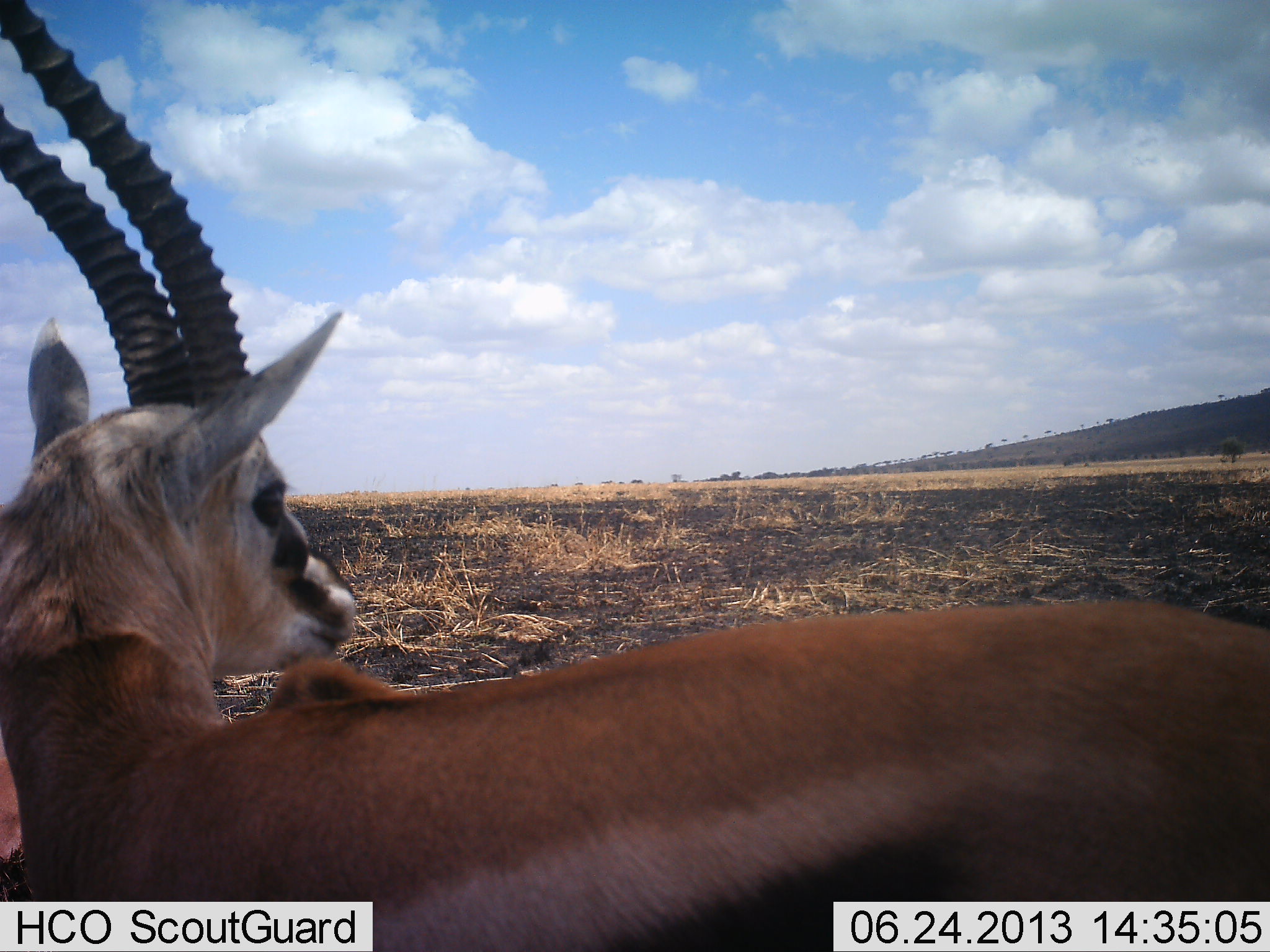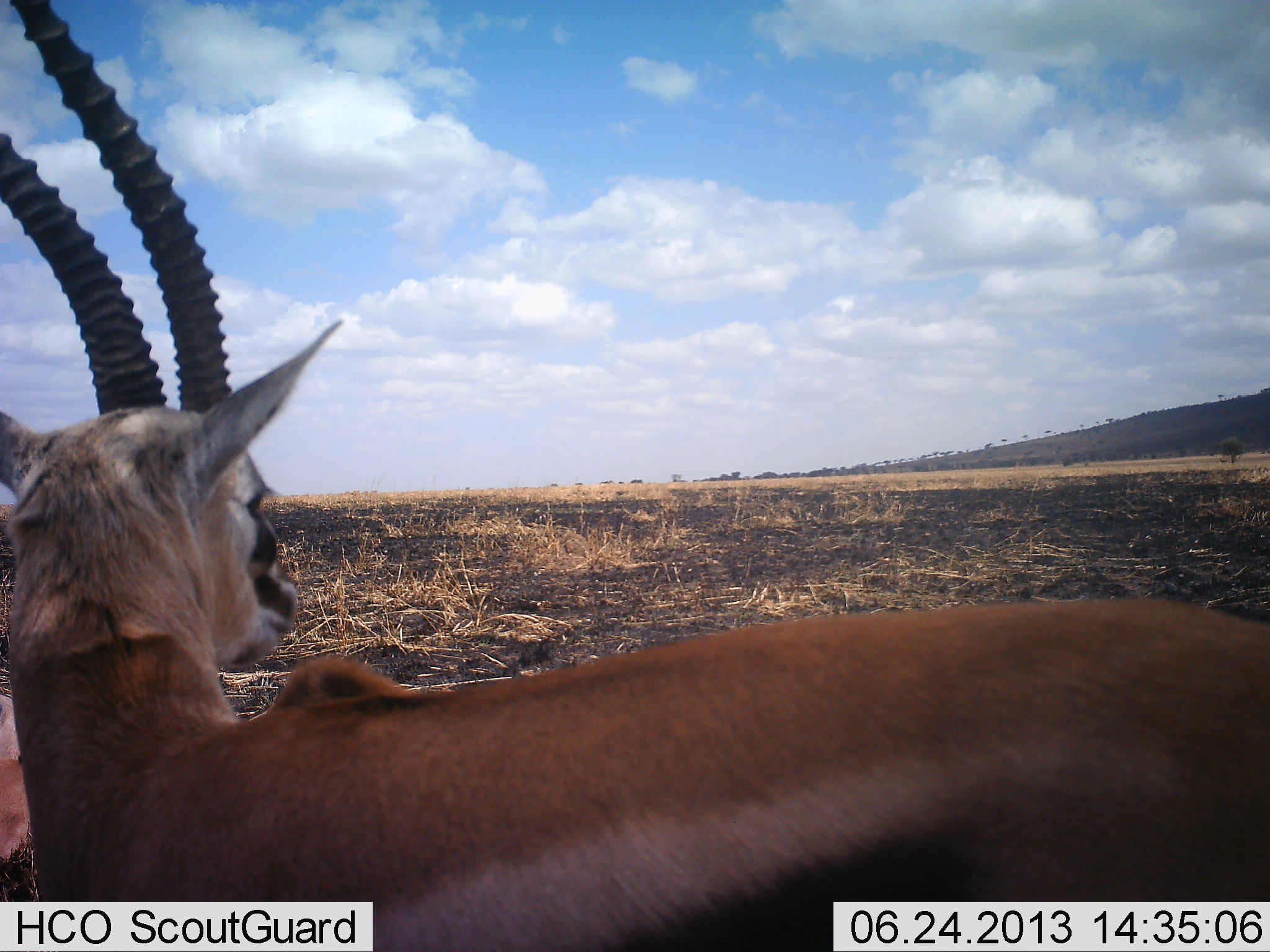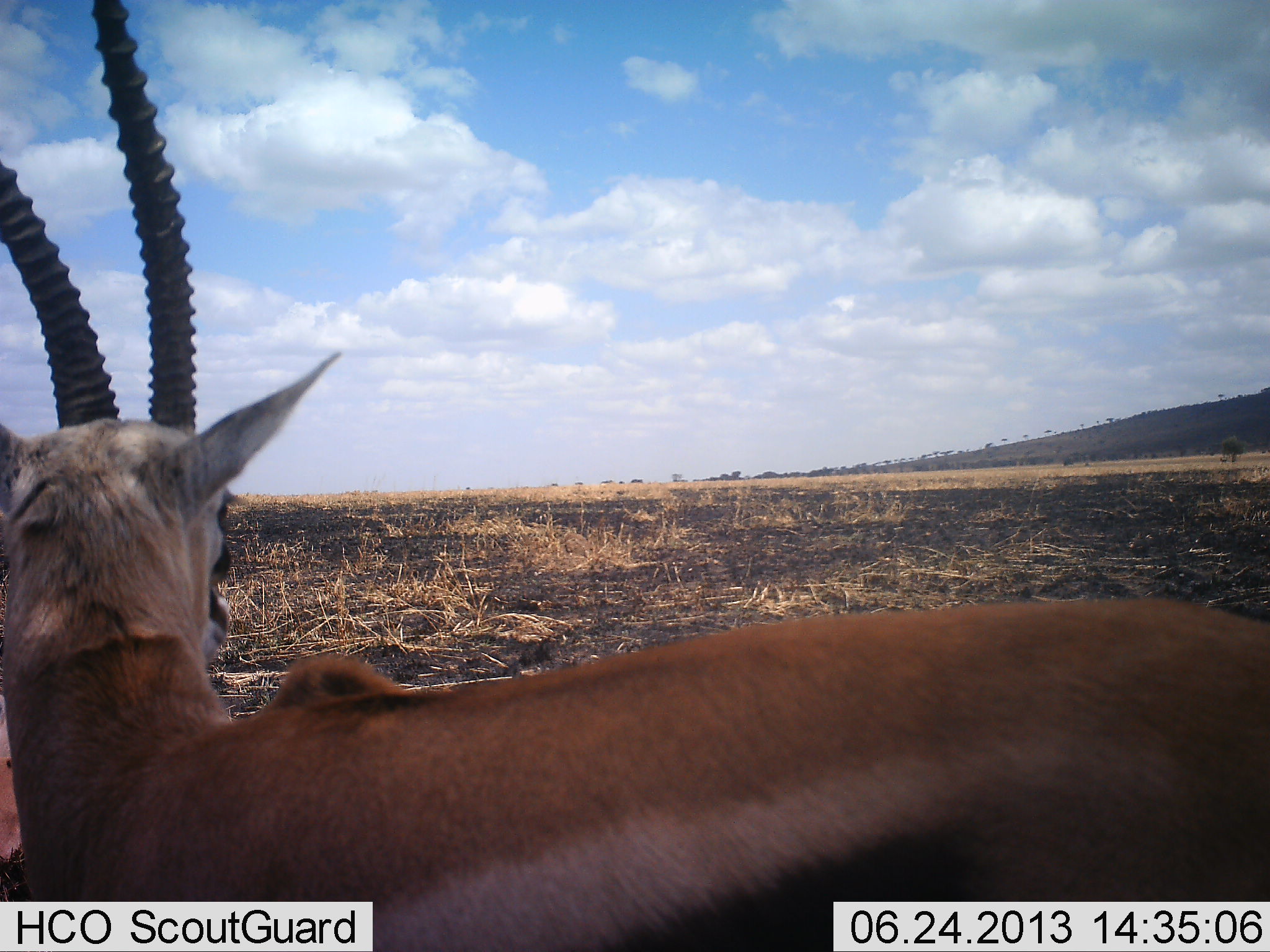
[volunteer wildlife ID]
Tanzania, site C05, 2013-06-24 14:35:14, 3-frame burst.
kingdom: Animalia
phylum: Chordata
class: Mammalia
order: Artiodactyla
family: Bovidae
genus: Eudorcas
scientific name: Eudorcas thomsonii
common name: thomson's gazelle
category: gazellethomsons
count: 1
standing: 100%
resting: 4%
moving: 0%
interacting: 0%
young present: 0%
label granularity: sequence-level